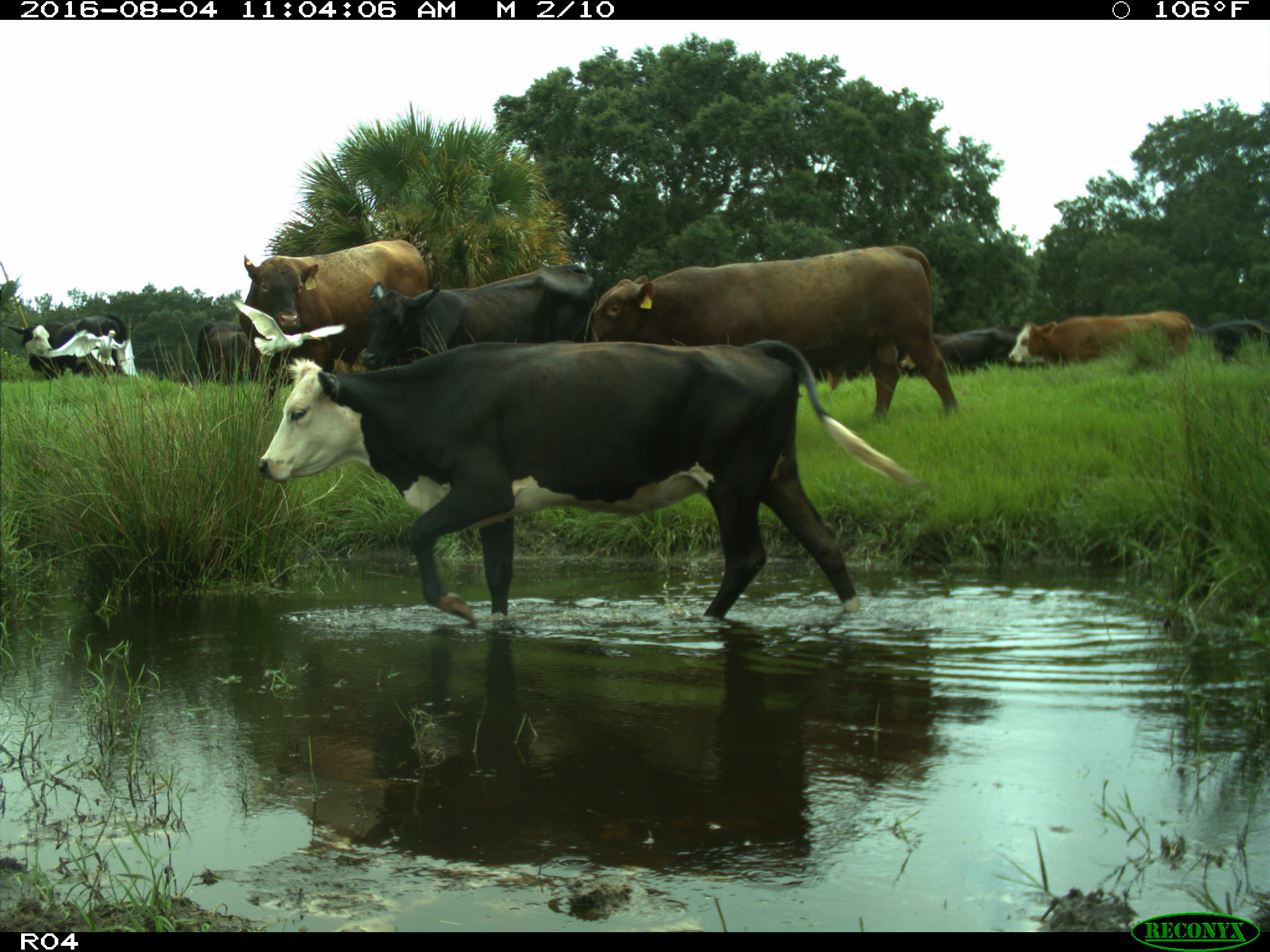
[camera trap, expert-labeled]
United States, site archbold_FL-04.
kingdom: Animalia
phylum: Chordata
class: Mammalia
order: Artiodactyla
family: Bovidae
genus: Bos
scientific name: Bos taurus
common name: domestic cow